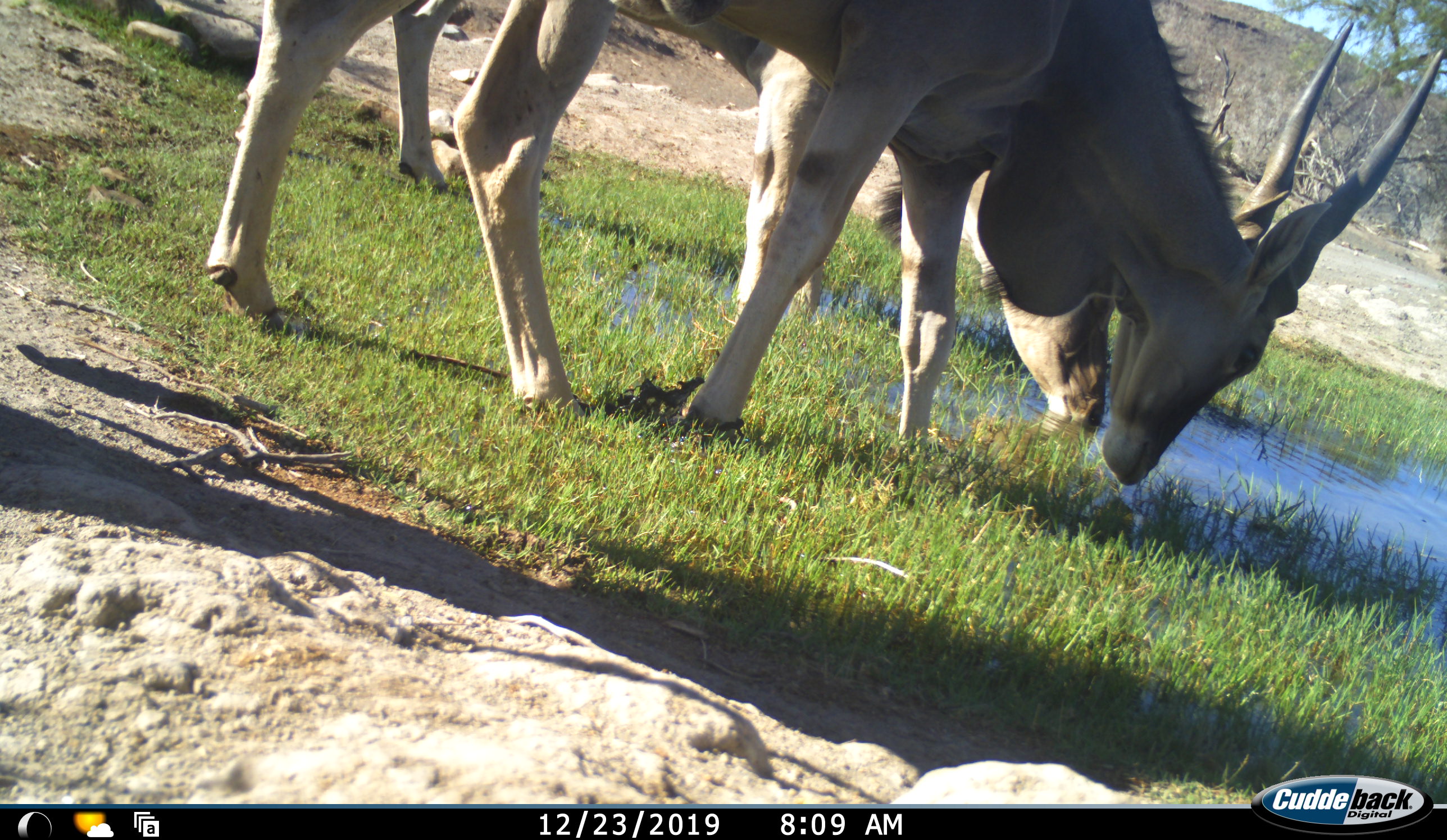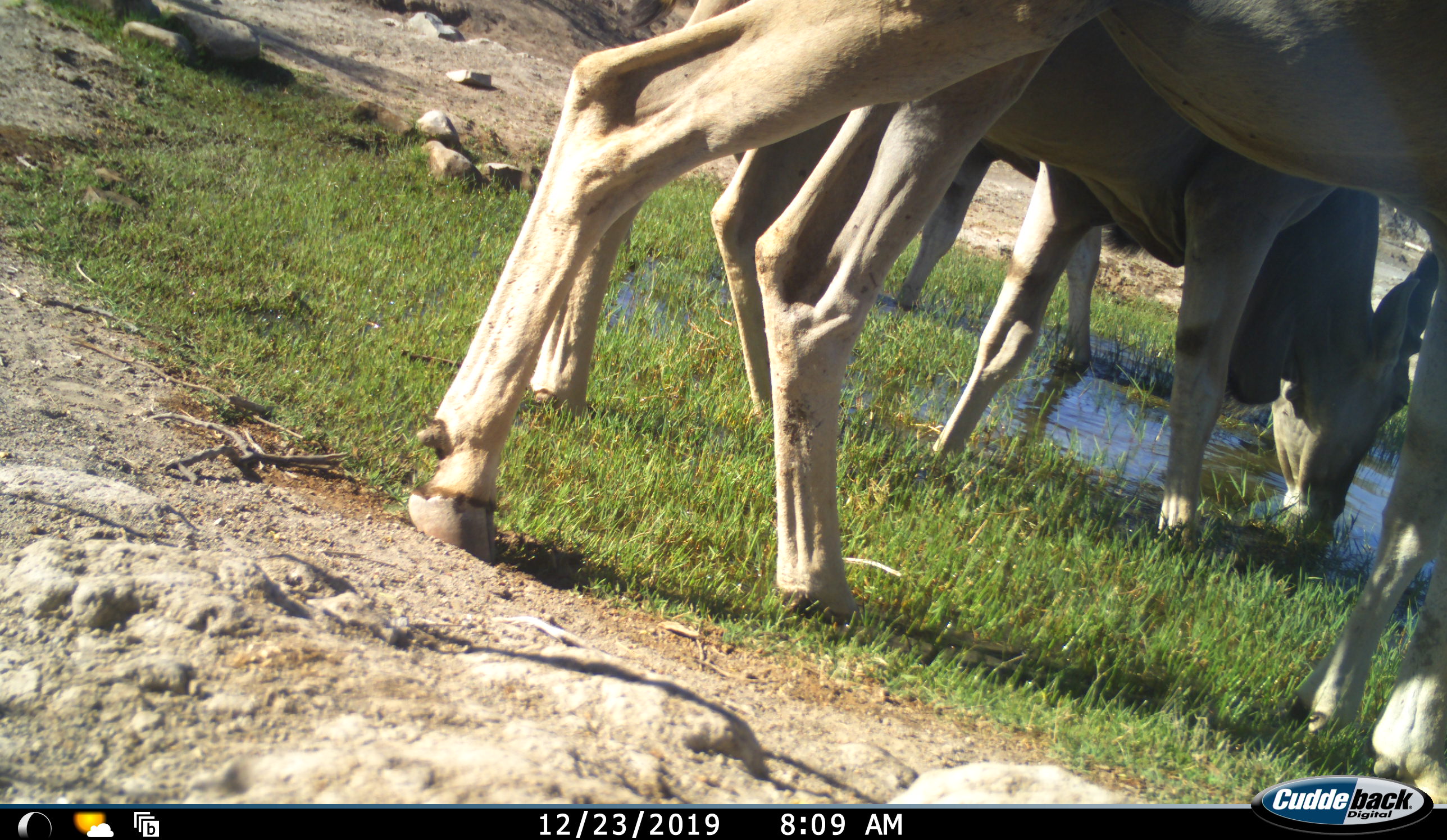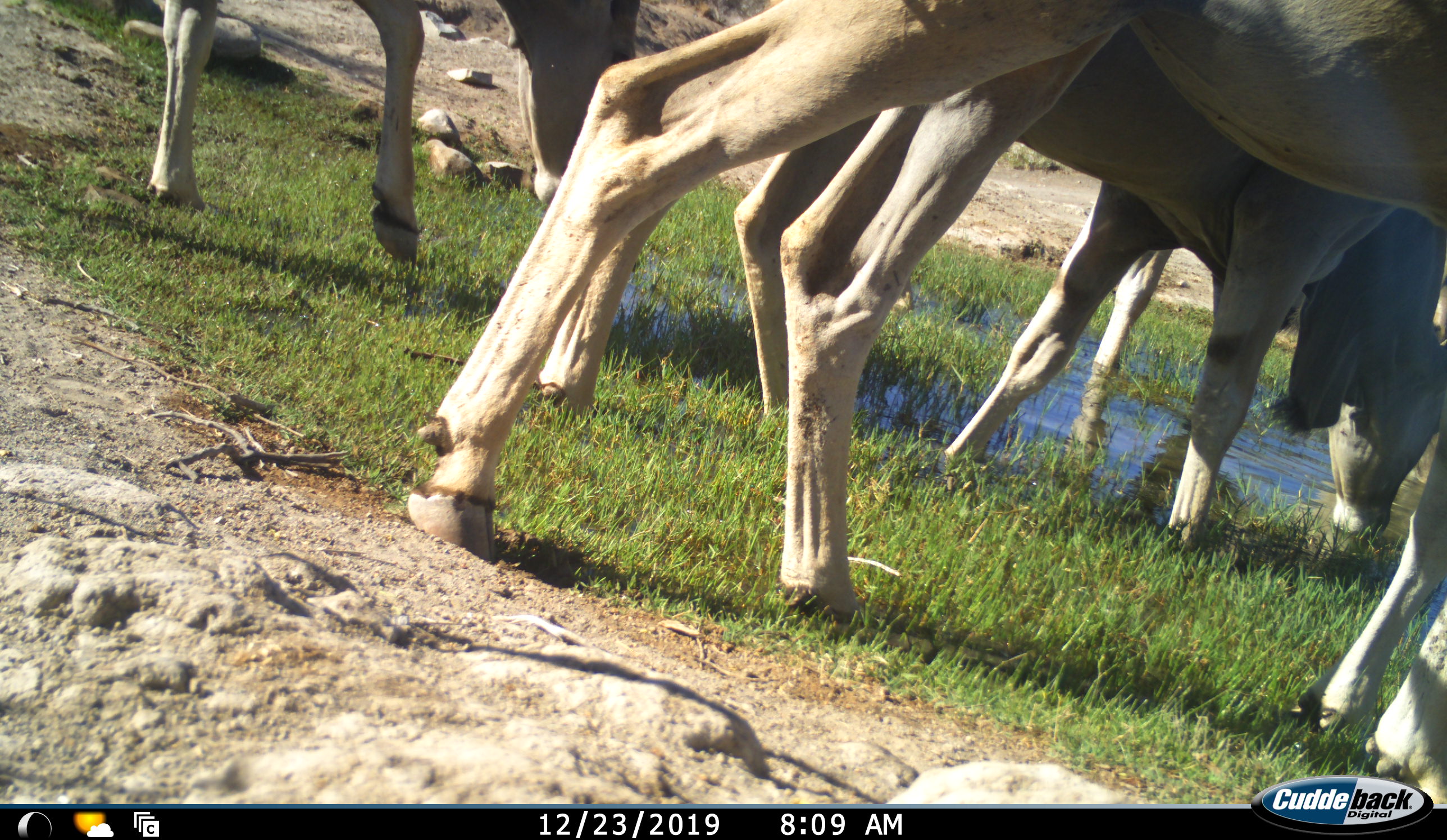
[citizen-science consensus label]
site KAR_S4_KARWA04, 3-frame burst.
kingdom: Animalia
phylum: Chordata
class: Mammalia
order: Artiodactyla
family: Bovidae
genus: Tragelaphus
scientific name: Tragelaphus oryx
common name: eland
Eland (Tragelaphus oryx), count 3. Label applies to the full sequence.